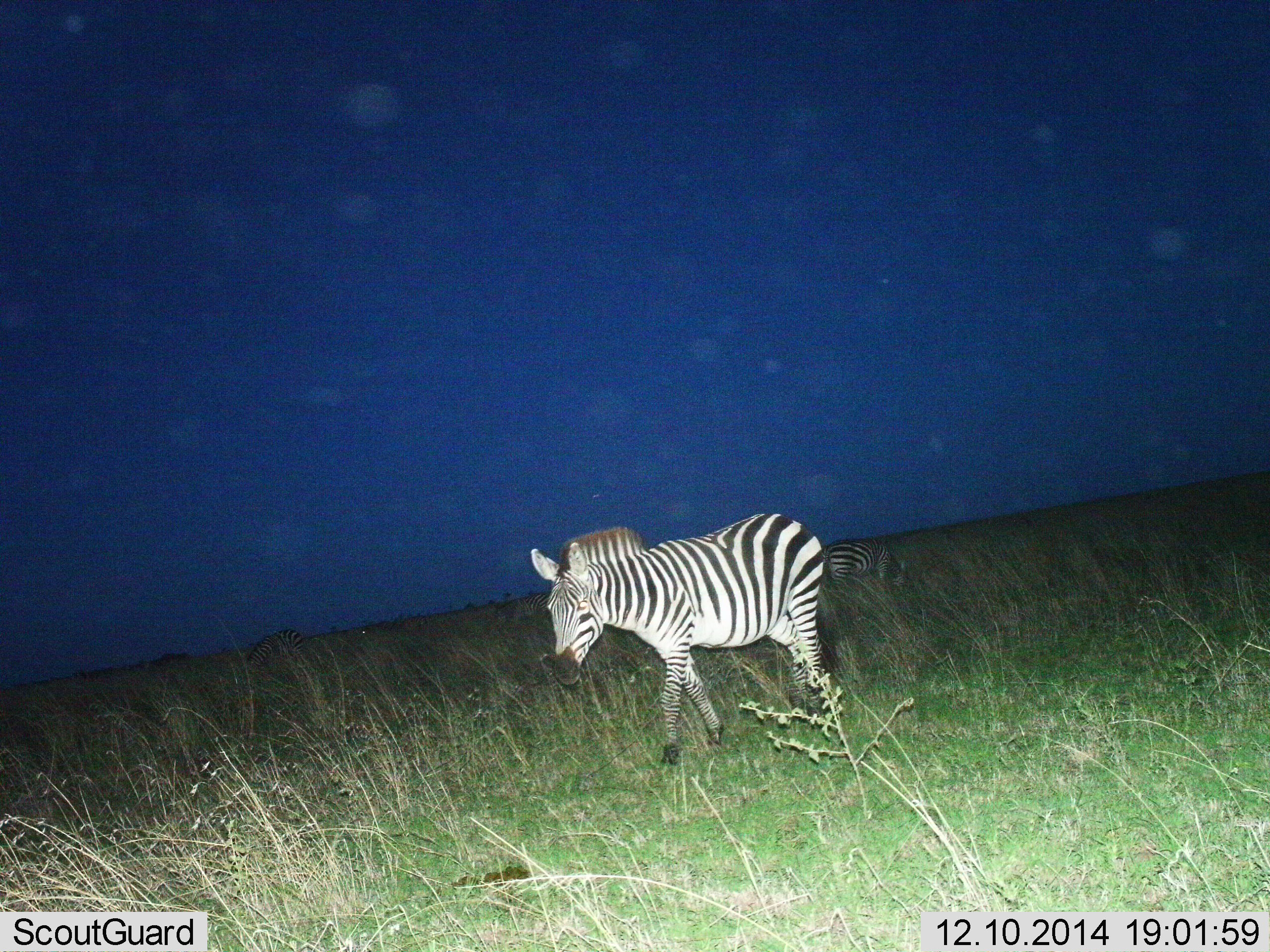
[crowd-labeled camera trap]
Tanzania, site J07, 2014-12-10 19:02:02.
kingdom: Animalia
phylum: Chordata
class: Mammalia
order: Perissodactyla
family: Equidae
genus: Equus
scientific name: Equus quagga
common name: plains zebra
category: zebra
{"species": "zebra (plains zebra) (Equus quagga)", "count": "2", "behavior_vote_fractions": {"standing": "70%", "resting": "0%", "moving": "80%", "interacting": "0%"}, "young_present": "10%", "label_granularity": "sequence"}